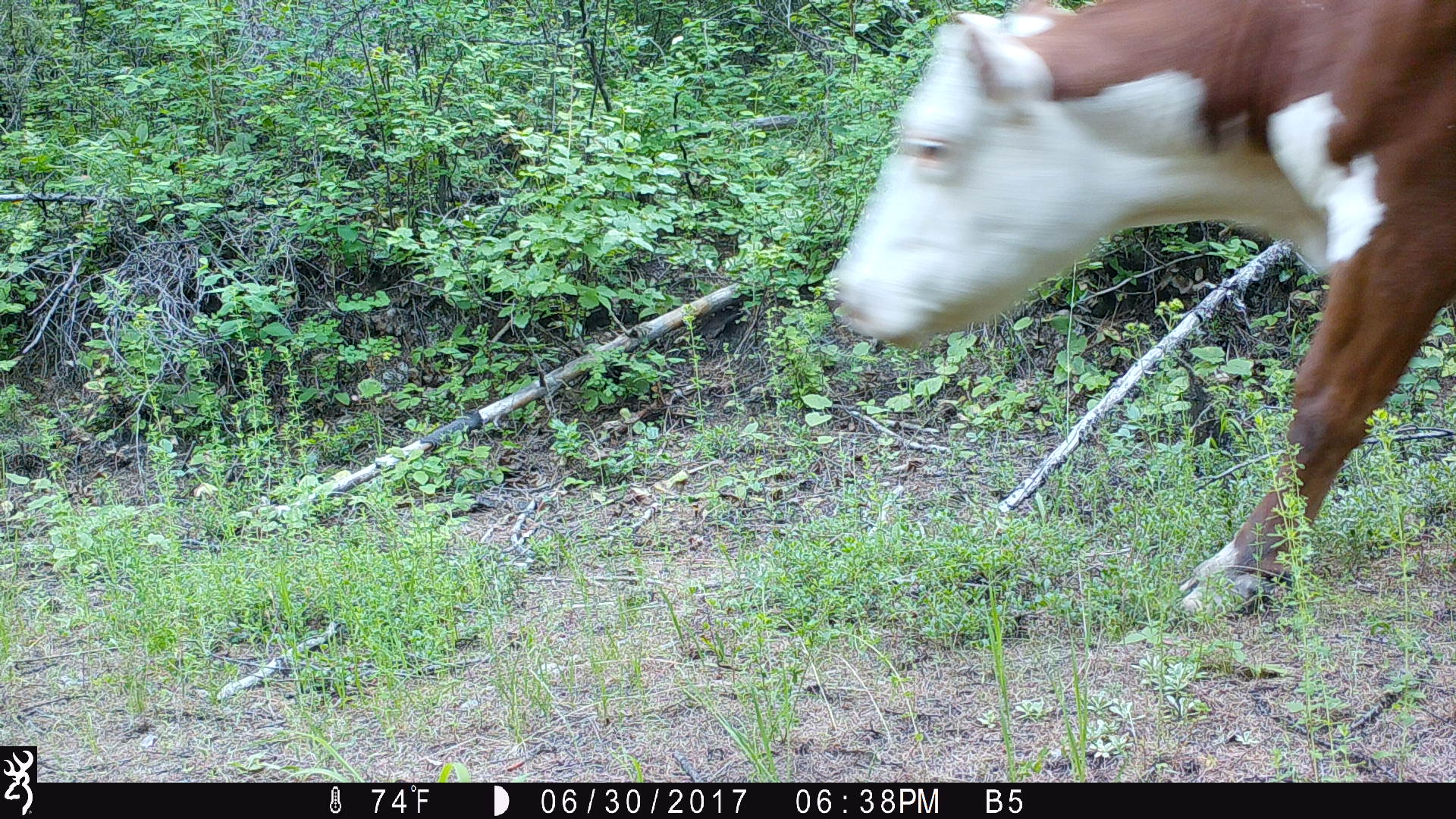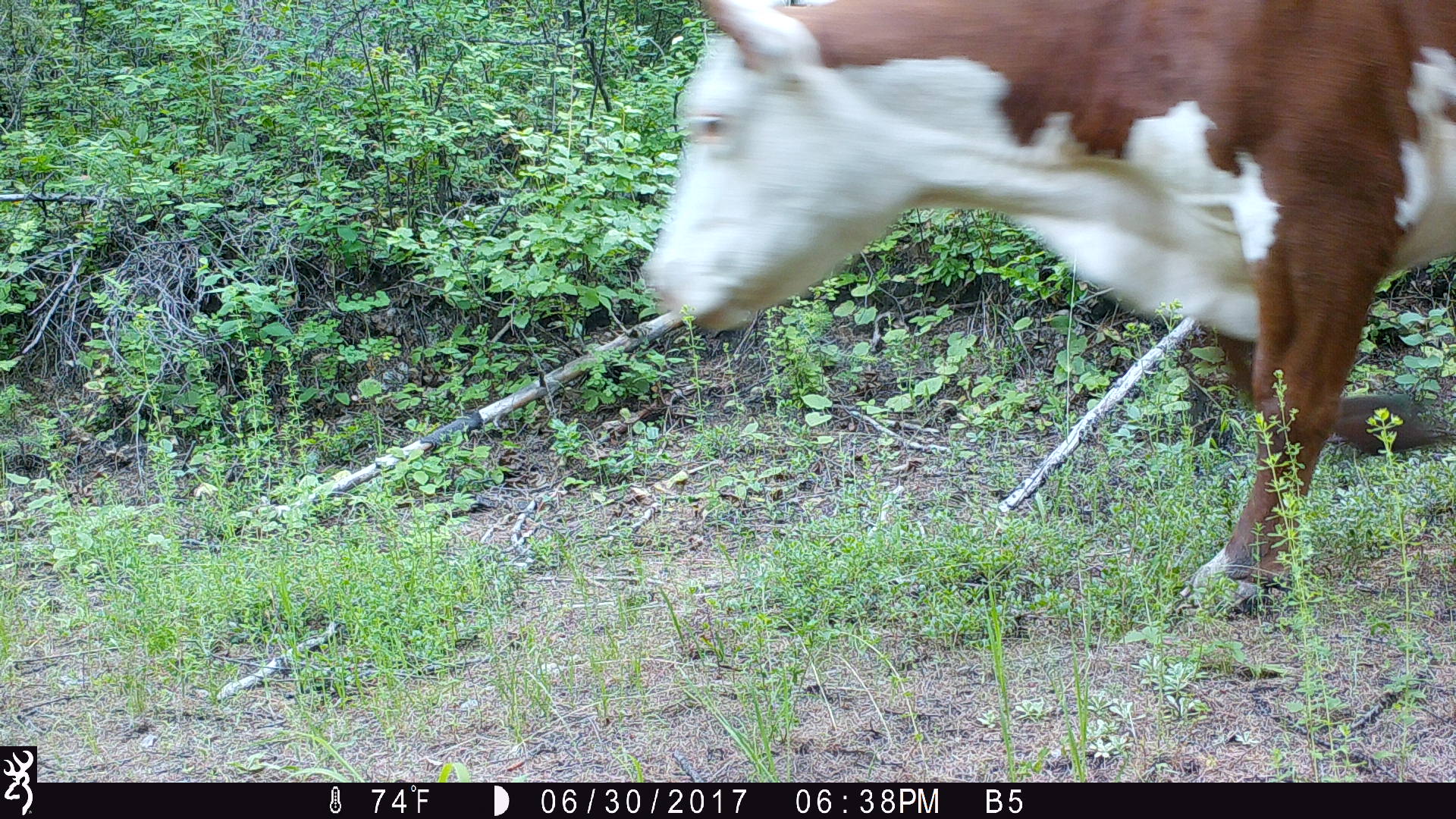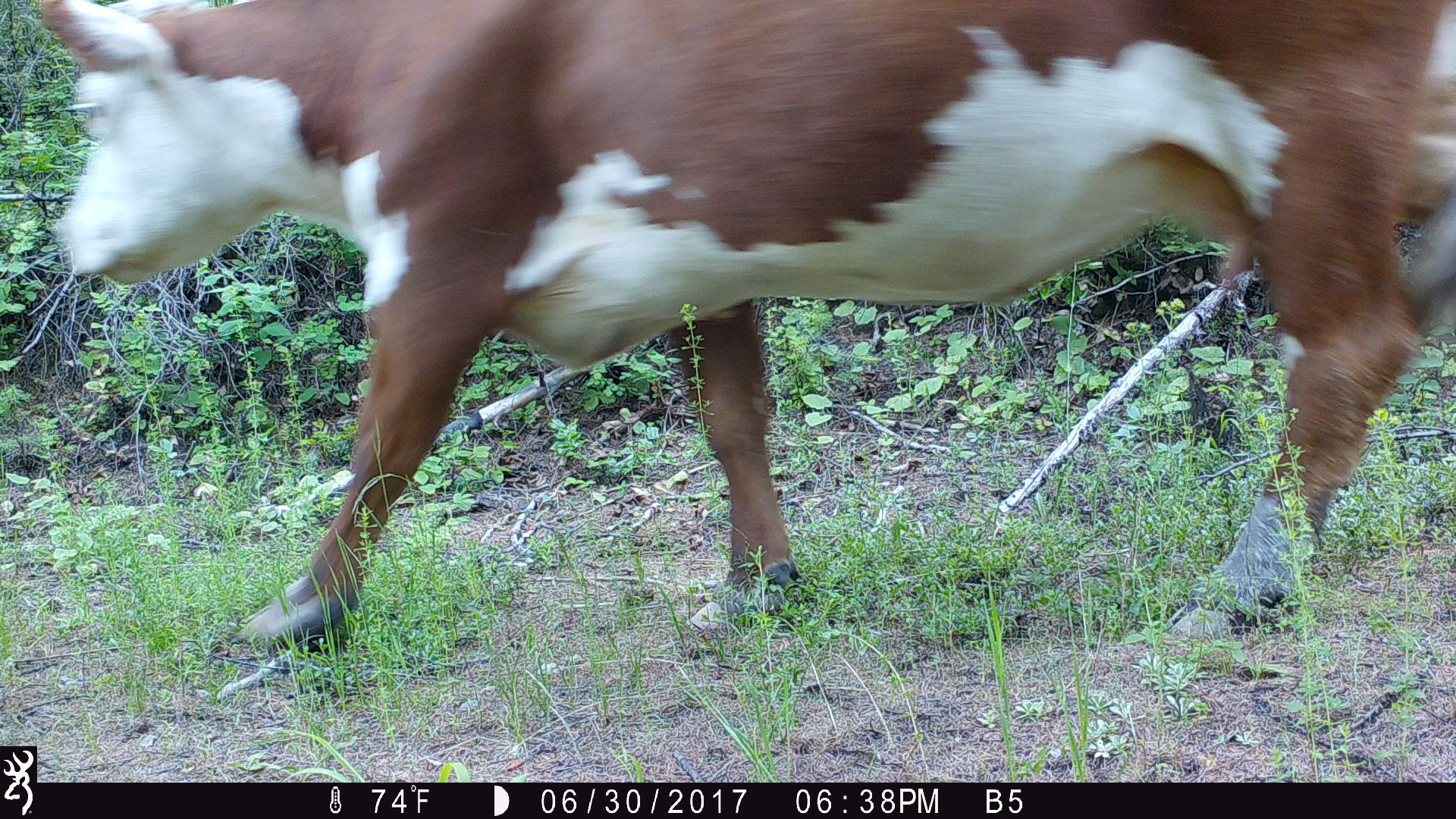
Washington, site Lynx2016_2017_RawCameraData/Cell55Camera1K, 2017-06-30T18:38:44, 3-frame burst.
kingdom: Animalia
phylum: Chordata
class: Mammalia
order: Artiodactyla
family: Bovidae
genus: Bos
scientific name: Bos taurus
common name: domestic cattle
Domestic cattle (Bos taurus). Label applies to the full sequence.